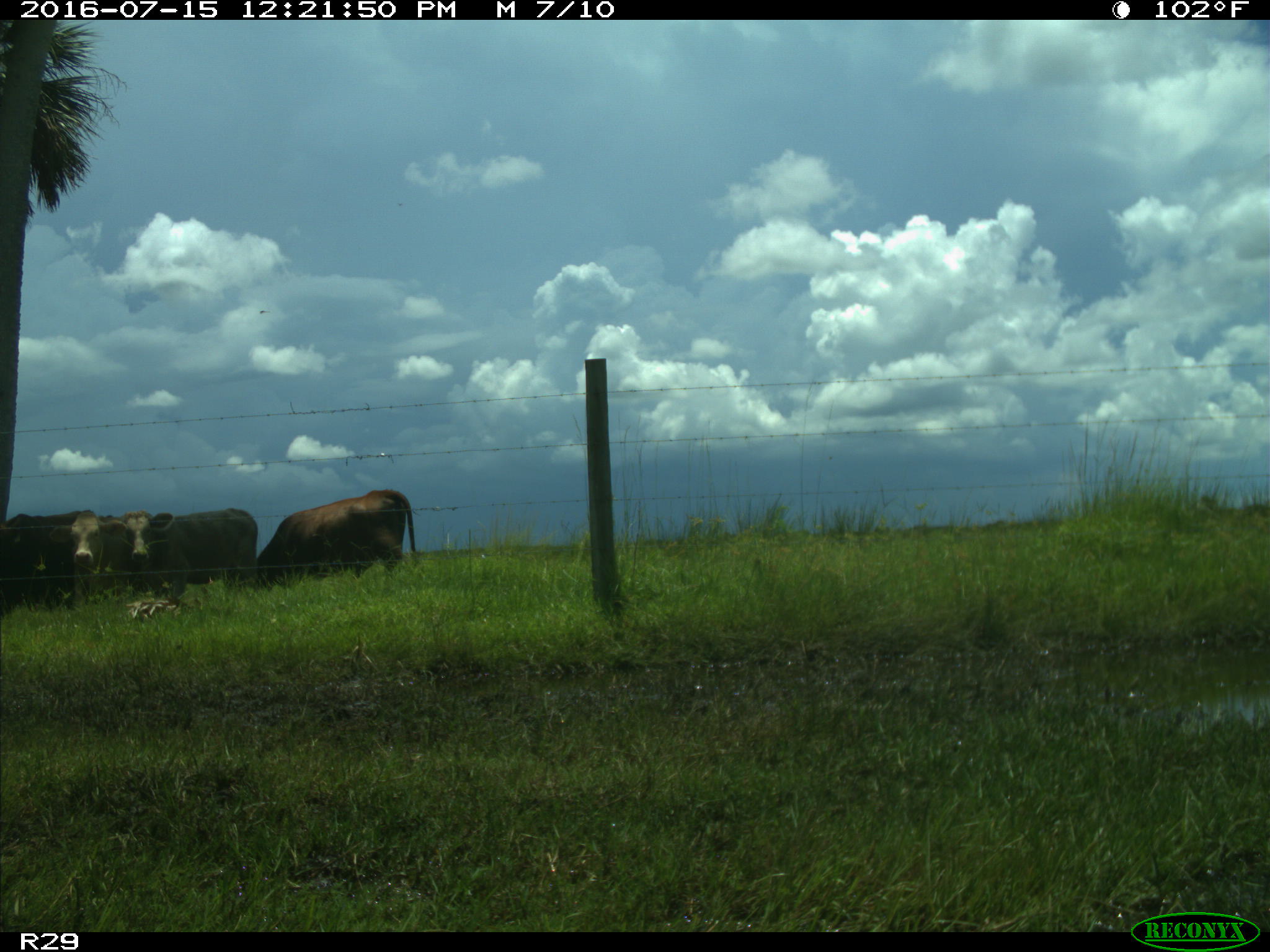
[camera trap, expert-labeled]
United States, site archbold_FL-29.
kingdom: Animalia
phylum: Chordata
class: Mammalia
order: Artiodactyla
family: Bovidae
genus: Bos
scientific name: Bos taurus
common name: domestic cow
Bos taurus (domestic cow).